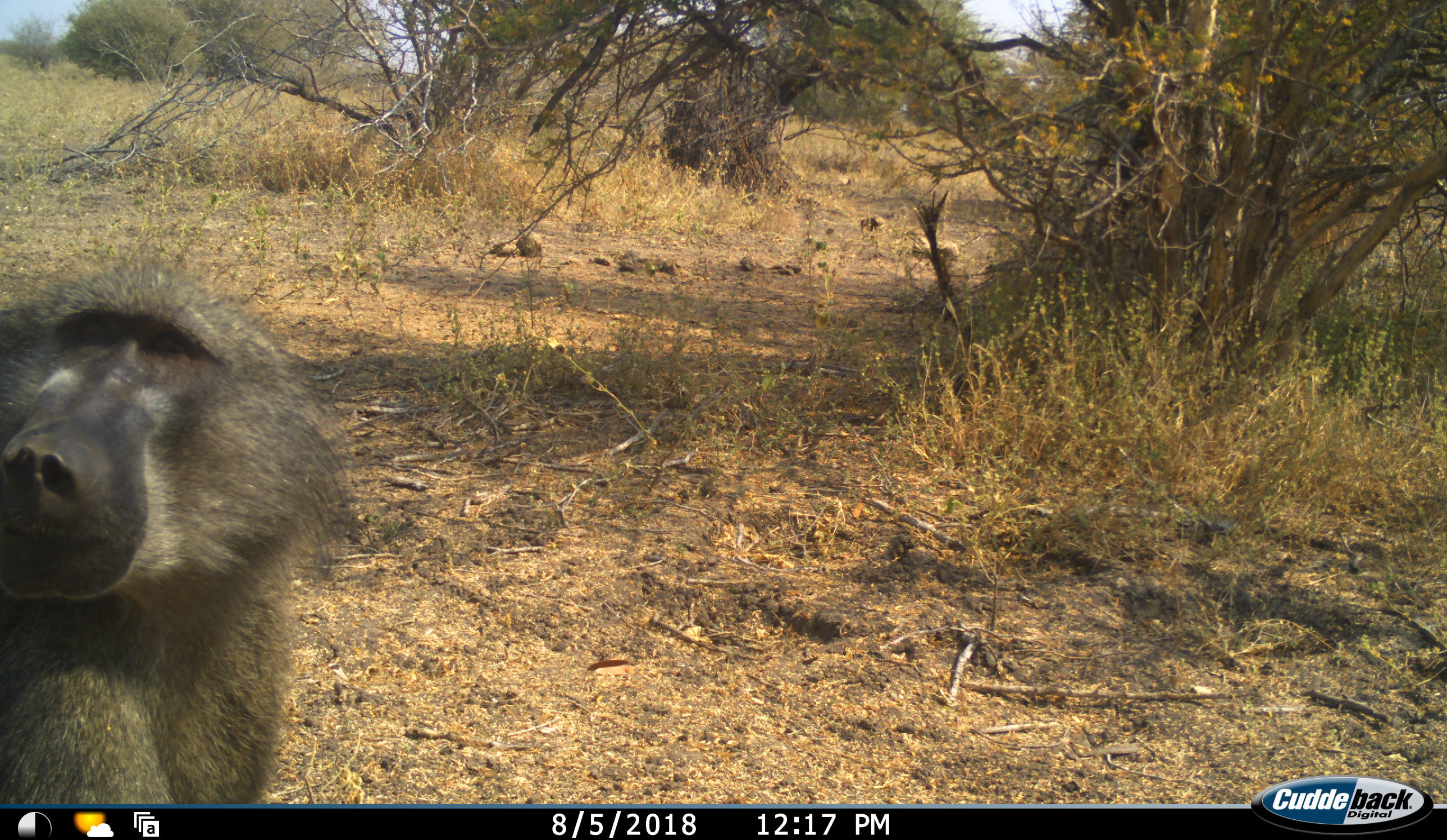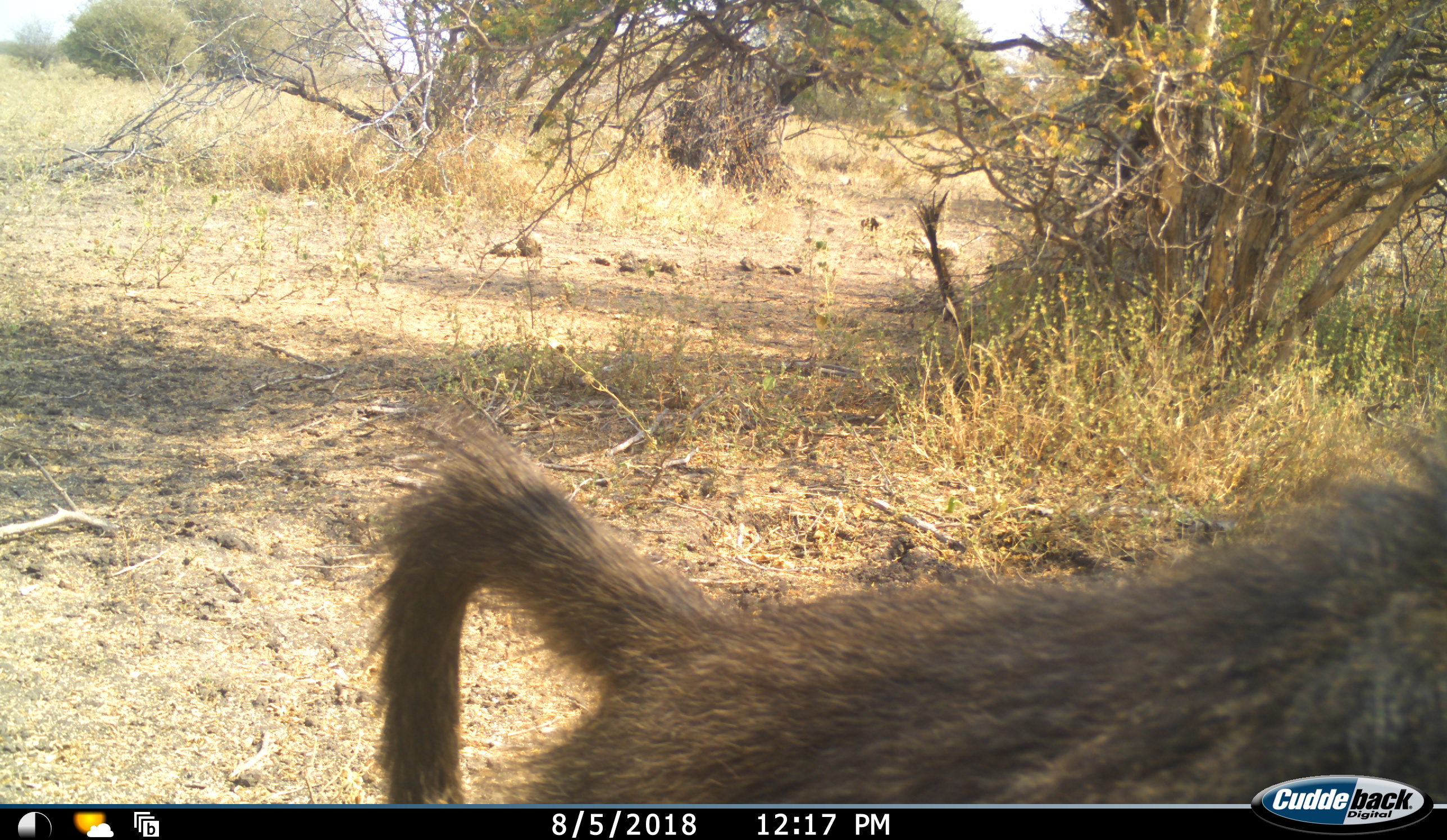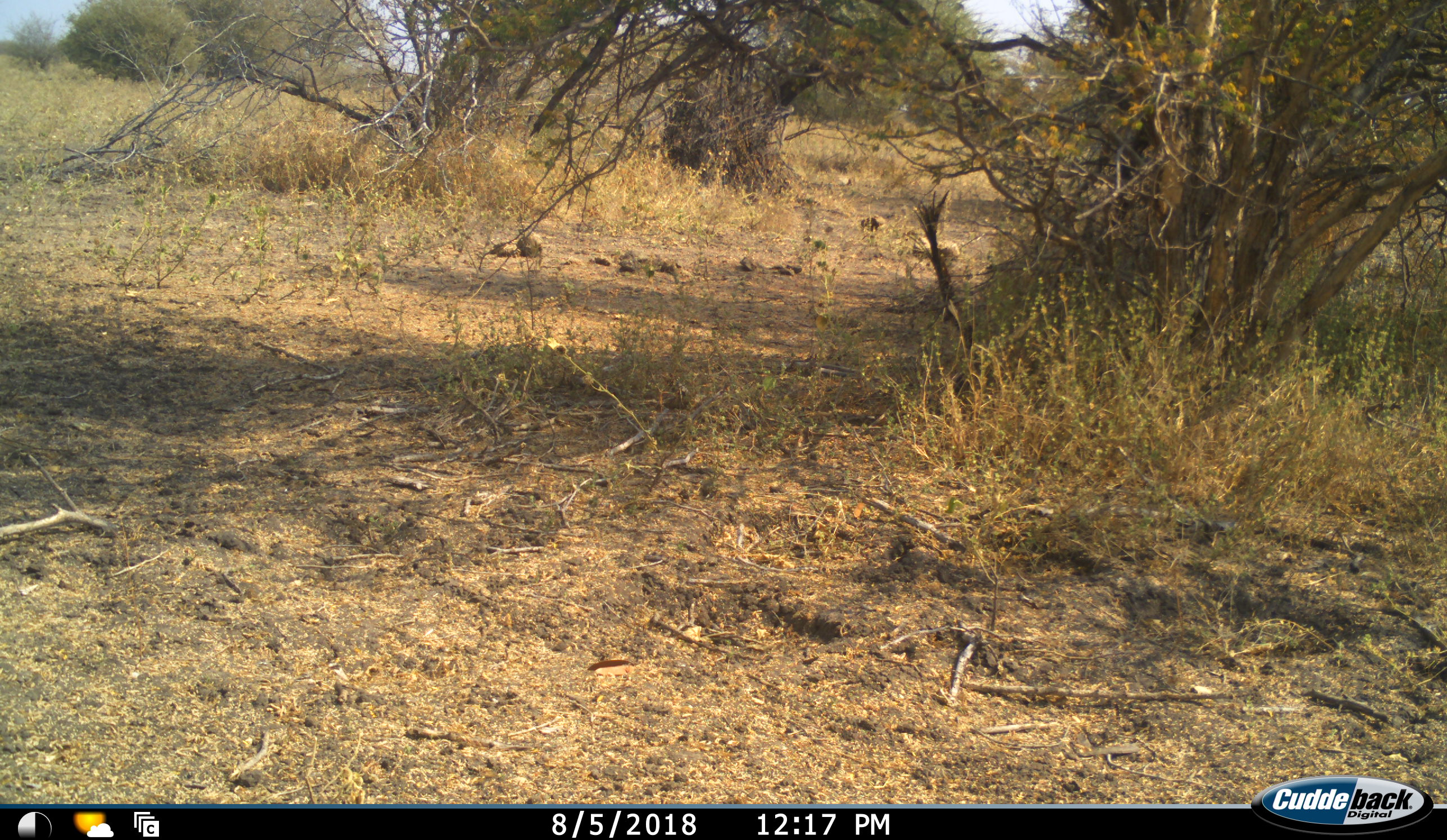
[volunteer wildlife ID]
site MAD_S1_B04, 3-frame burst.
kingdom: Animalia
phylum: Chordata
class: Mammalia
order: Primates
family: Cercopithecidae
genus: Papio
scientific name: Papio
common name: baboon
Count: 1.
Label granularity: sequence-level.